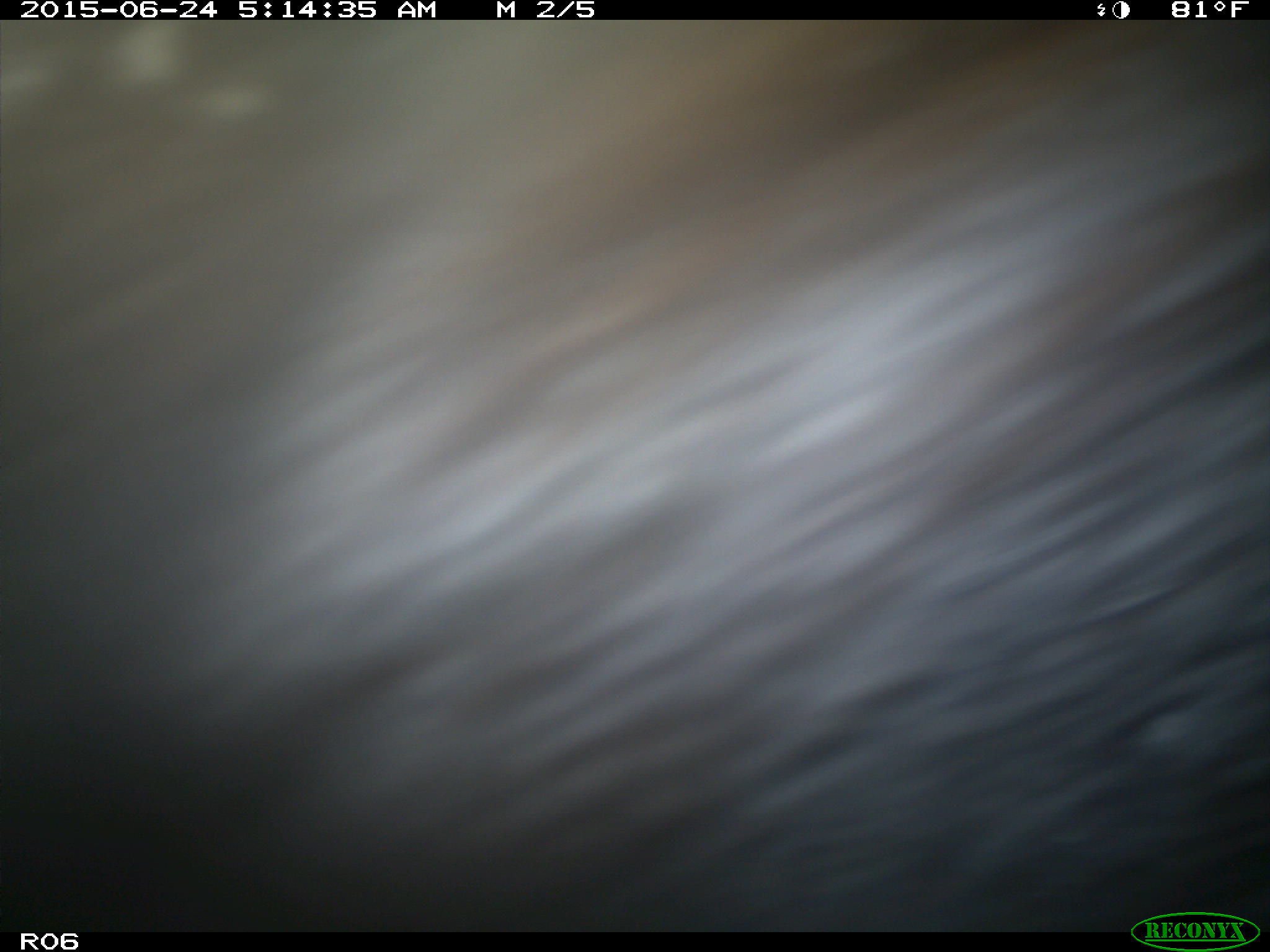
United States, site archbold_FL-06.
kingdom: Animalia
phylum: Chordata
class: Mammalia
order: Artiodactyla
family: Bovidae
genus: Bos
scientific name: Bos taurus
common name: domestic cow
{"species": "Bos taurus (domestic cow)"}